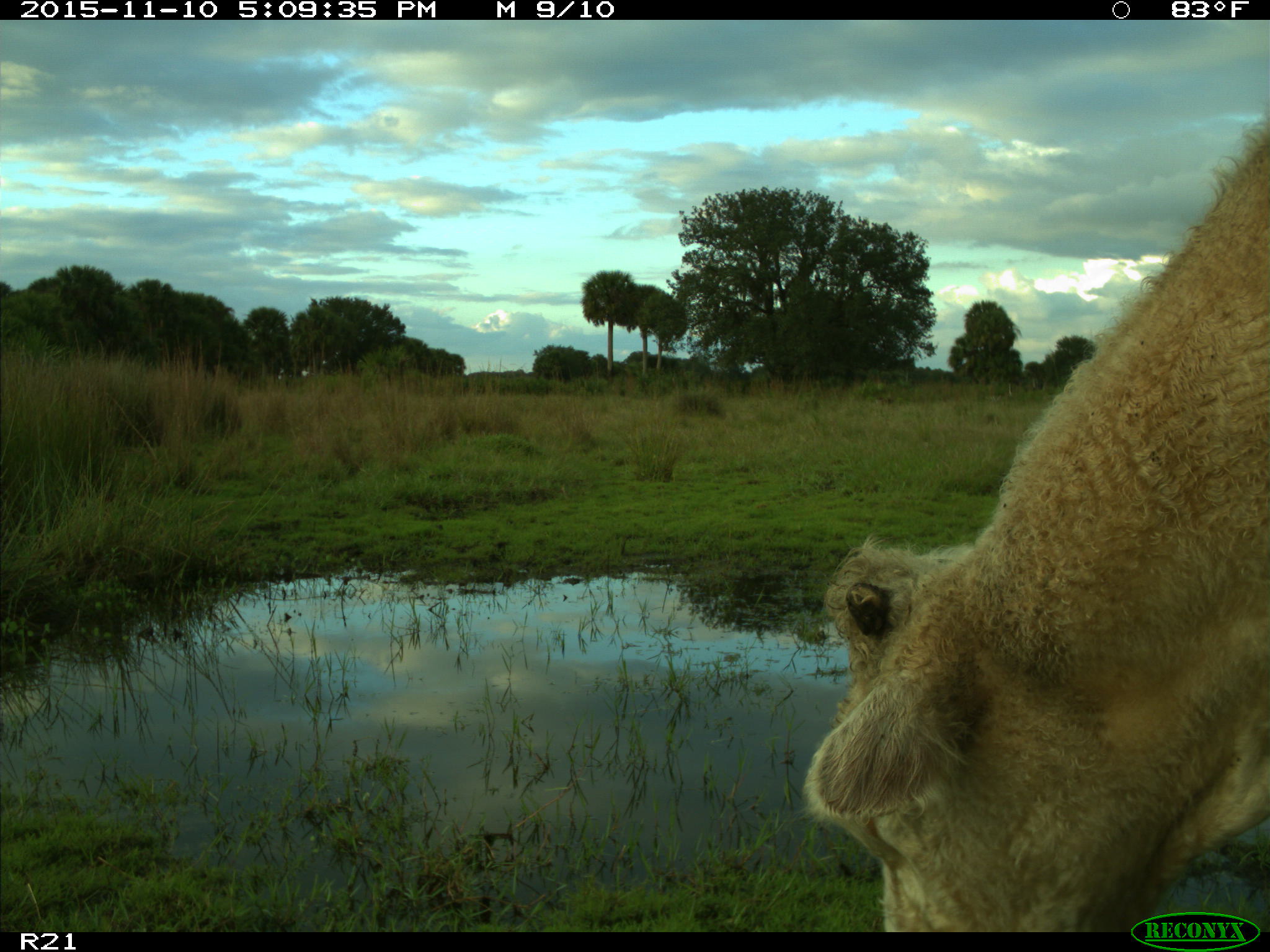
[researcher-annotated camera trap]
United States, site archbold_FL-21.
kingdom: Animalia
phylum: Chordata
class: Mammalia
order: Artiodactyla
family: Bovidae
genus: Bos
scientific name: Bos taurus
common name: domestic cow